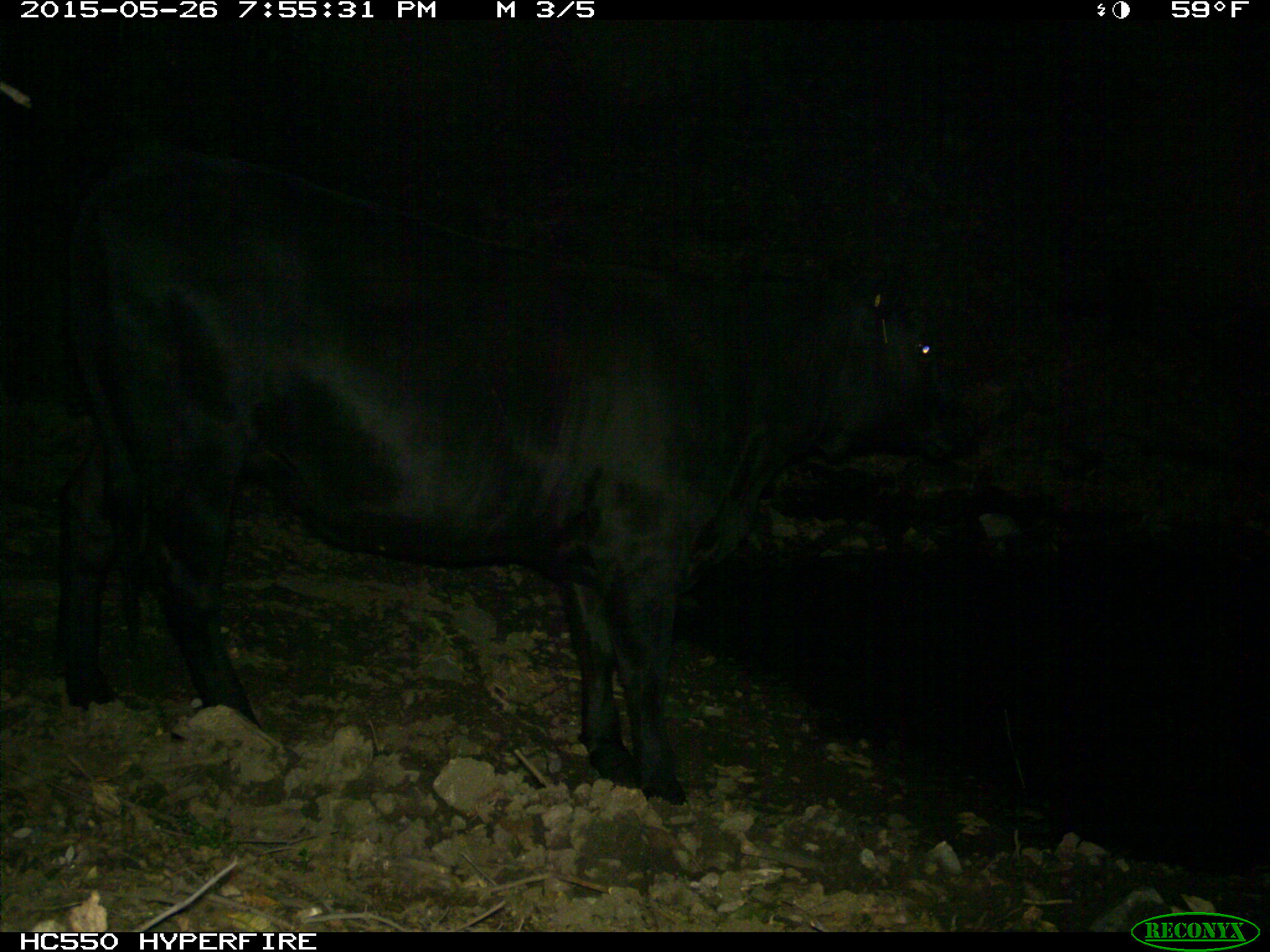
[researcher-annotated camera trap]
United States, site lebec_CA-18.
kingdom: Animalia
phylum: Chordata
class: Mammalia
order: Artiodactyla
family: Bovidae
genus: Bos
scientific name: Bos taurus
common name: domestic cow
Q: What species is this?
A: Bos taurus (domestic cow).